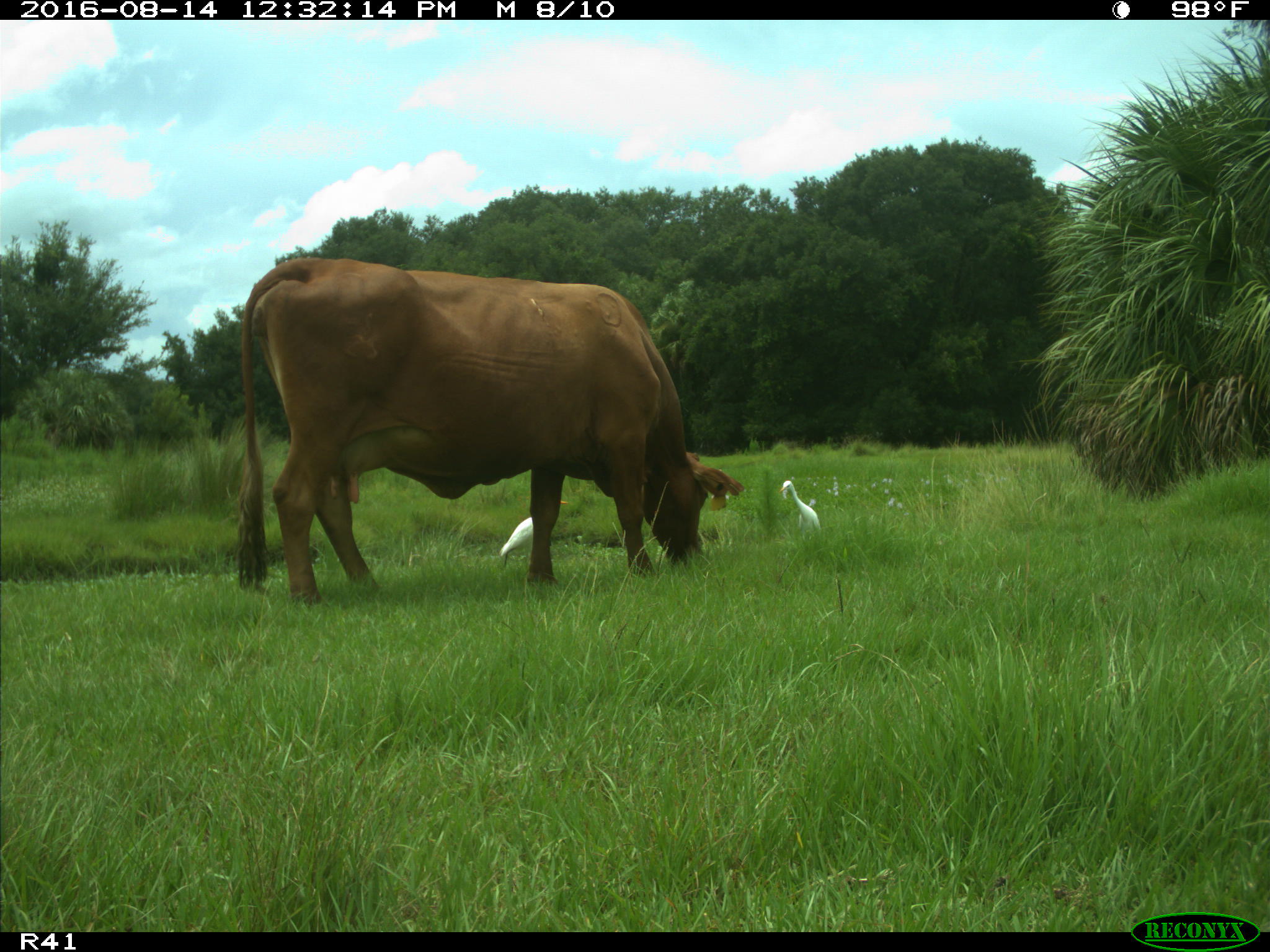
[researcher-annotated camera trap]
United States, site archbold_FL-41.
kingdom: Animalia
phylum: Chordata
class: Mammalia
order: Artiodactyla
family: Bovidae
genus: Bos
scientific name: Bos taurus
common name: domestic cow